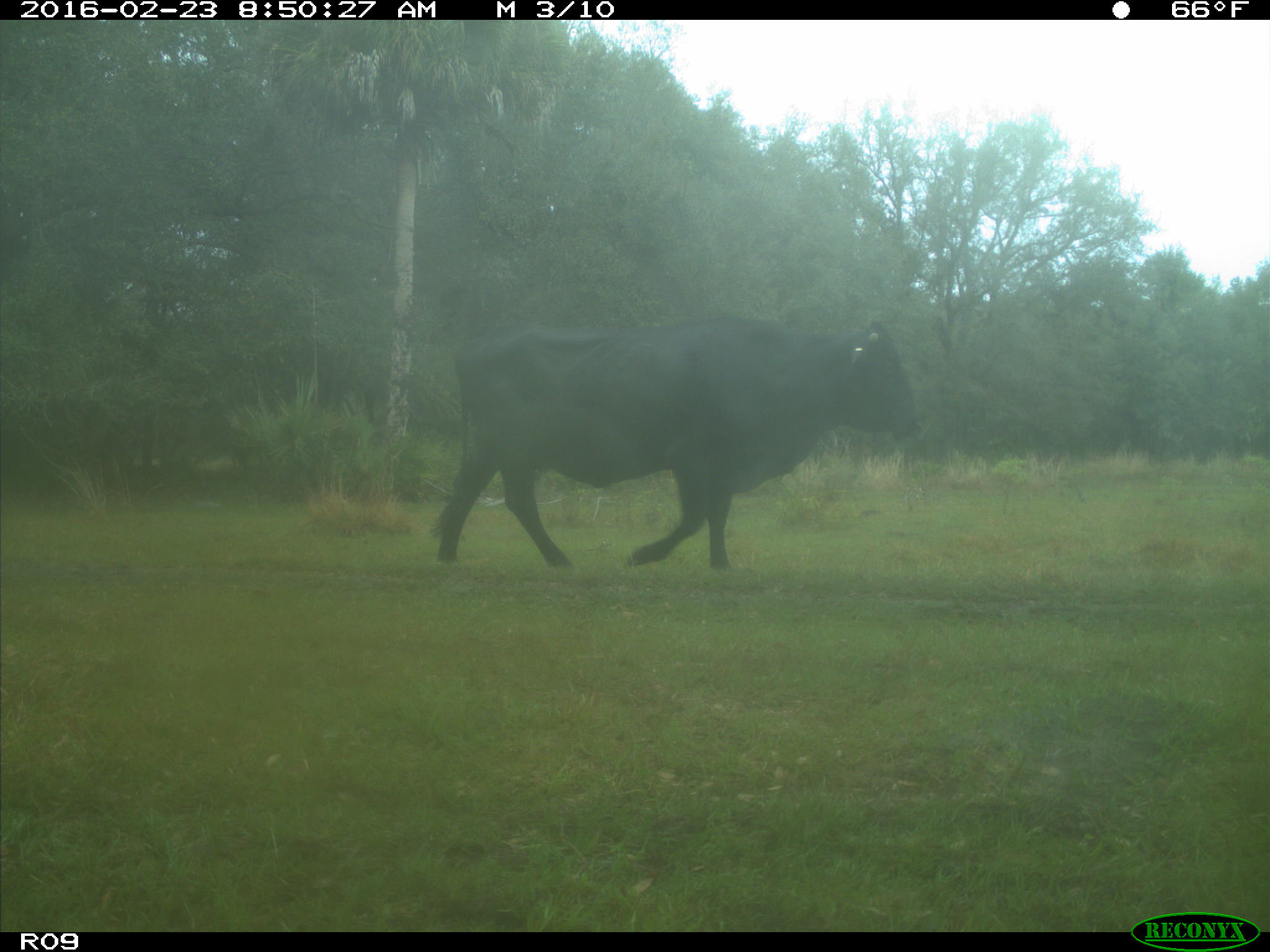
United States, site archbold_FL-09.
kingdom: Animalia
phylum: Chordata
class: Mammalia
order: Artiodactyla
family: Bovidae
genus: Bos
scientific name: Bos taurus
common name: domestic cow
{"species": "Bos taurus (domestic cow)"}